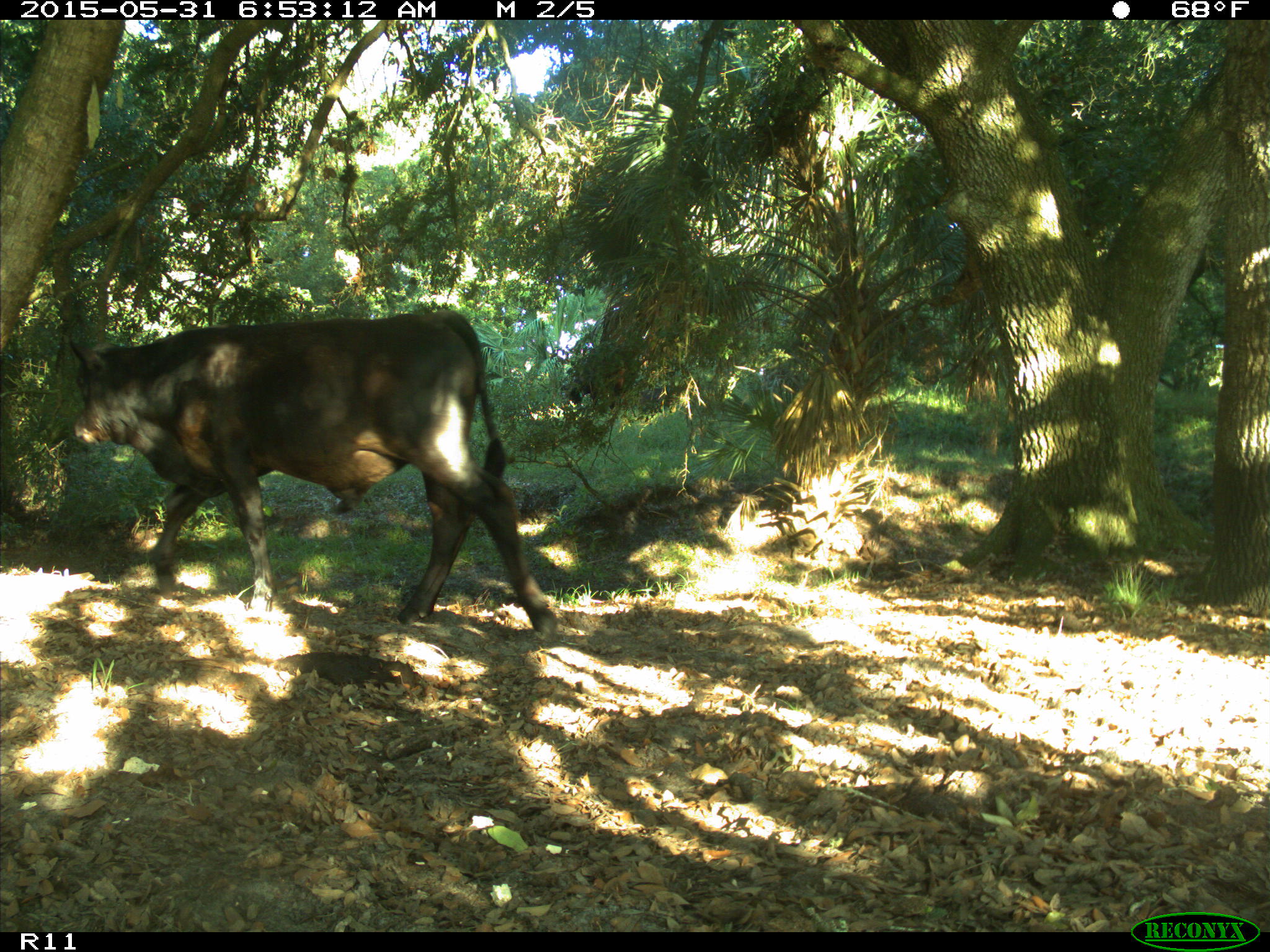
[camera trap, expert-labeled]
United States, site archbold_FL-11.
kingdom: Animalia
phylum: Chordata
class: Mammalia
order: Artiodactyla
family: Bovidae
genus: Bos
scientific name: Bos taurus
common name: domestic cow